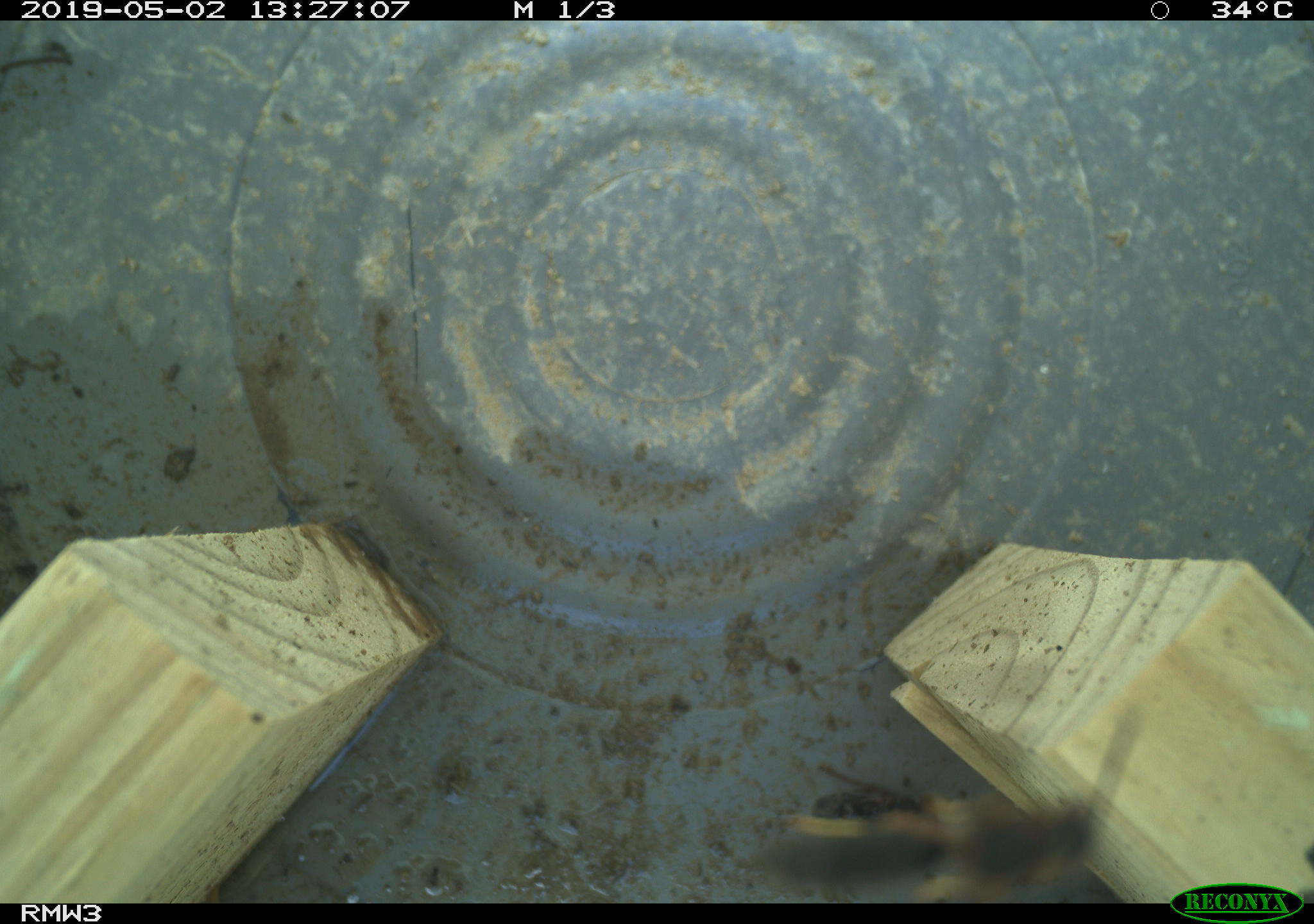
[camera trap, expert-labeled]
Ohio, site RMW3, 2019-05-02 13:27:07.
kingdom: Animalia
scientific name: Animalia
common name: animal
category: invertebrate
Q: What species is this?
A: Invertebrate (animal) (Animalia).